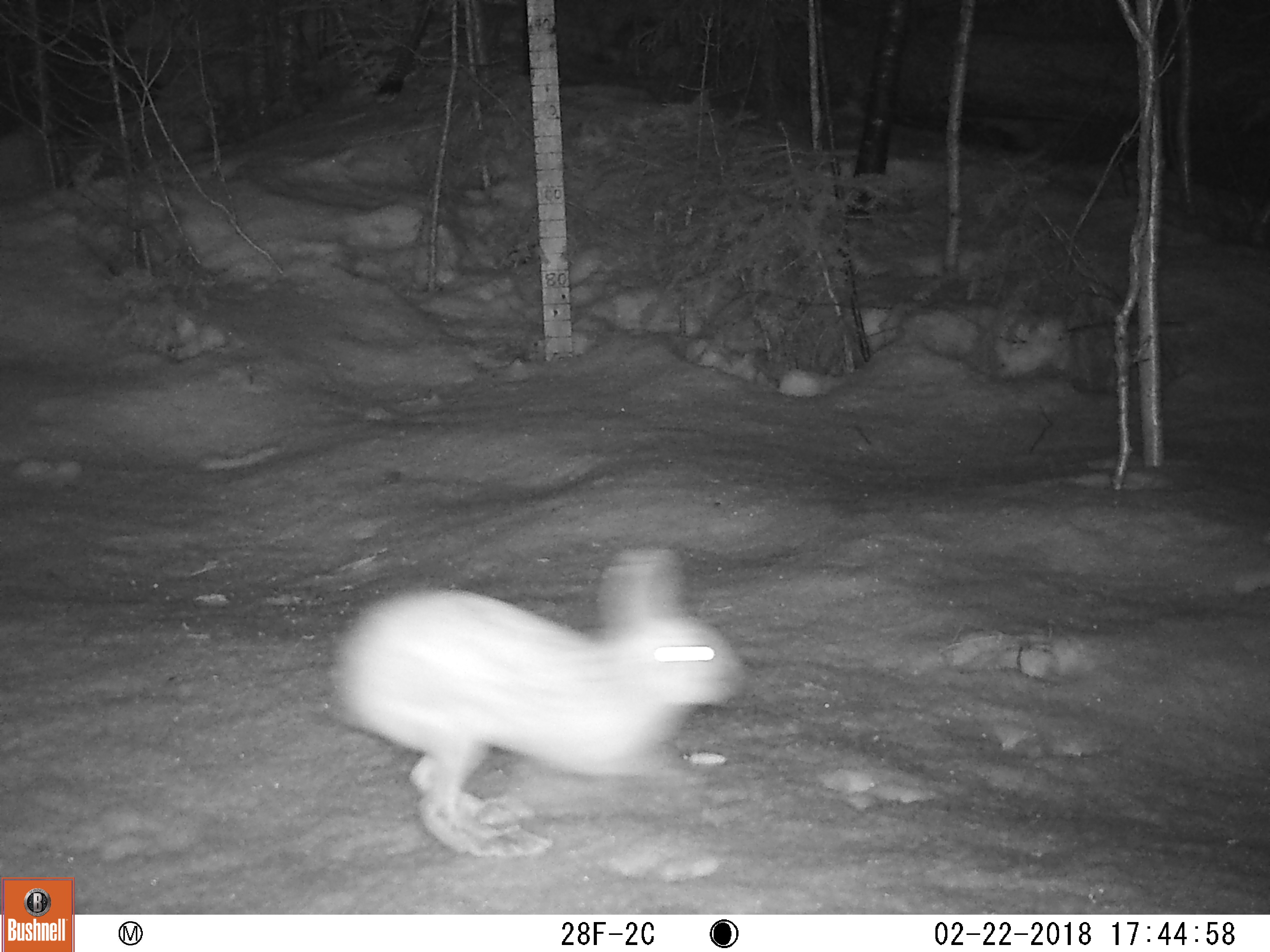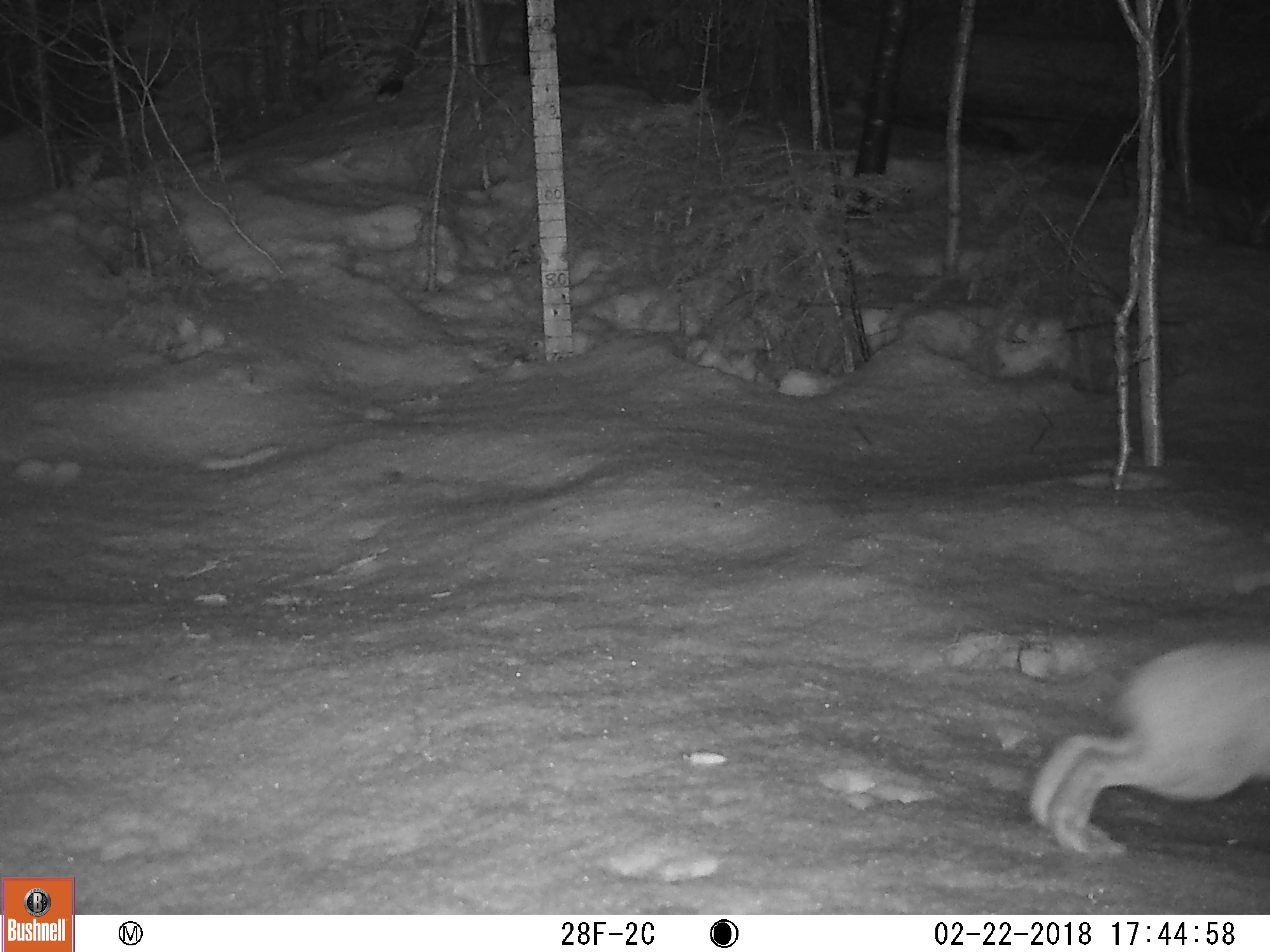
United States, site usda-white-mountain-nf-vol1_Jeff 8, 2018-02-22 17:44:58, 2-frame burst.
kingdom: Animalia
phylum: Chordata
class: Mammalia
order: Lagomorpha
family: Leporidae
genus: Lepus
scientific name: Lepus americanus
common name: snowshoe hare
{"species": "snowshoe hare (Lepus americanus)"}